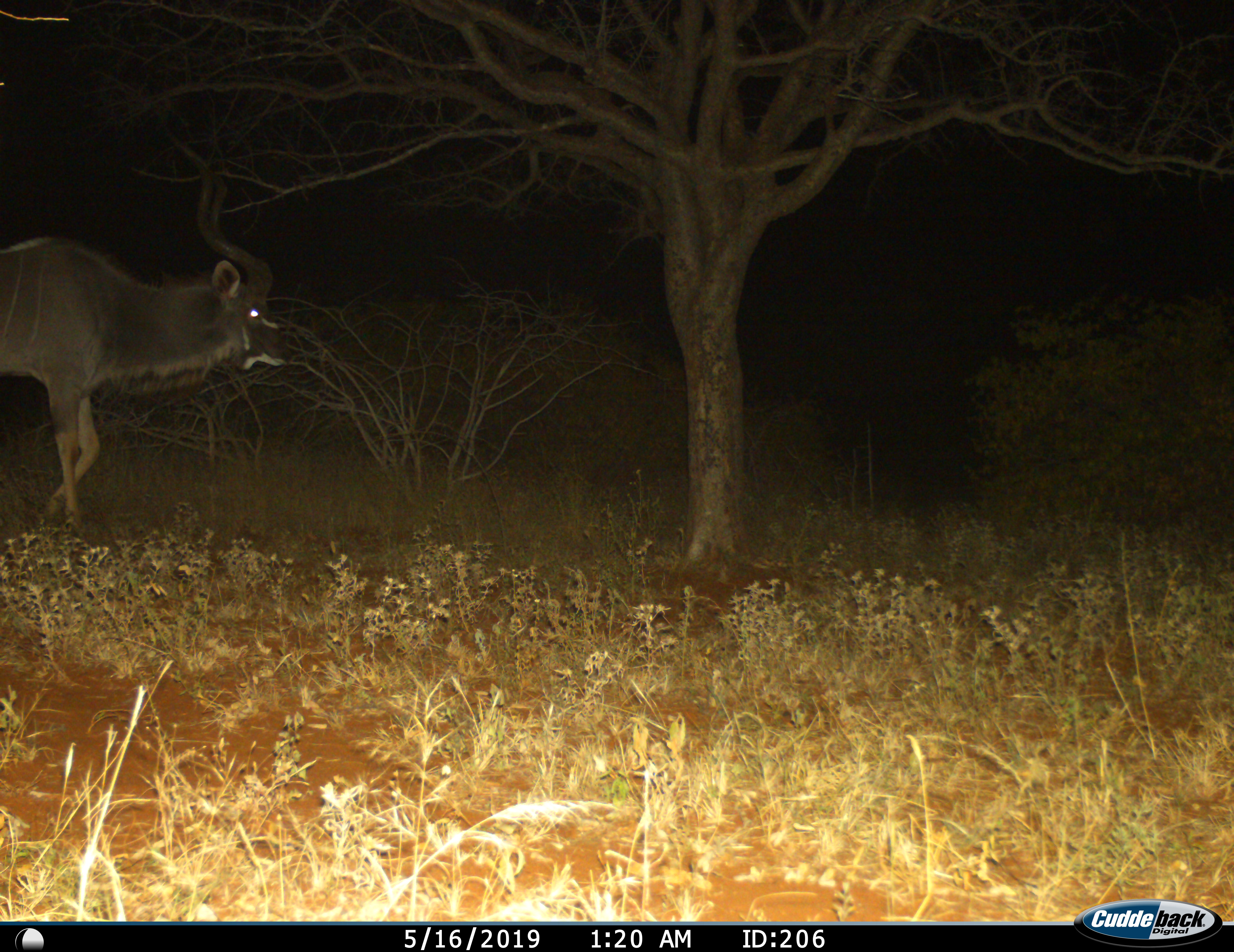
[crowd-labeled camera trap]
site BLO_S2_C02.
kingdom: Animalia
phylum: Chordata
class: Mammalia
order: Artiodactyla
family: Bovidae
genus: Tragelaphus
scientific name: Tragelaphus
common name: kudu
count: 1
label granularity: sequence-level